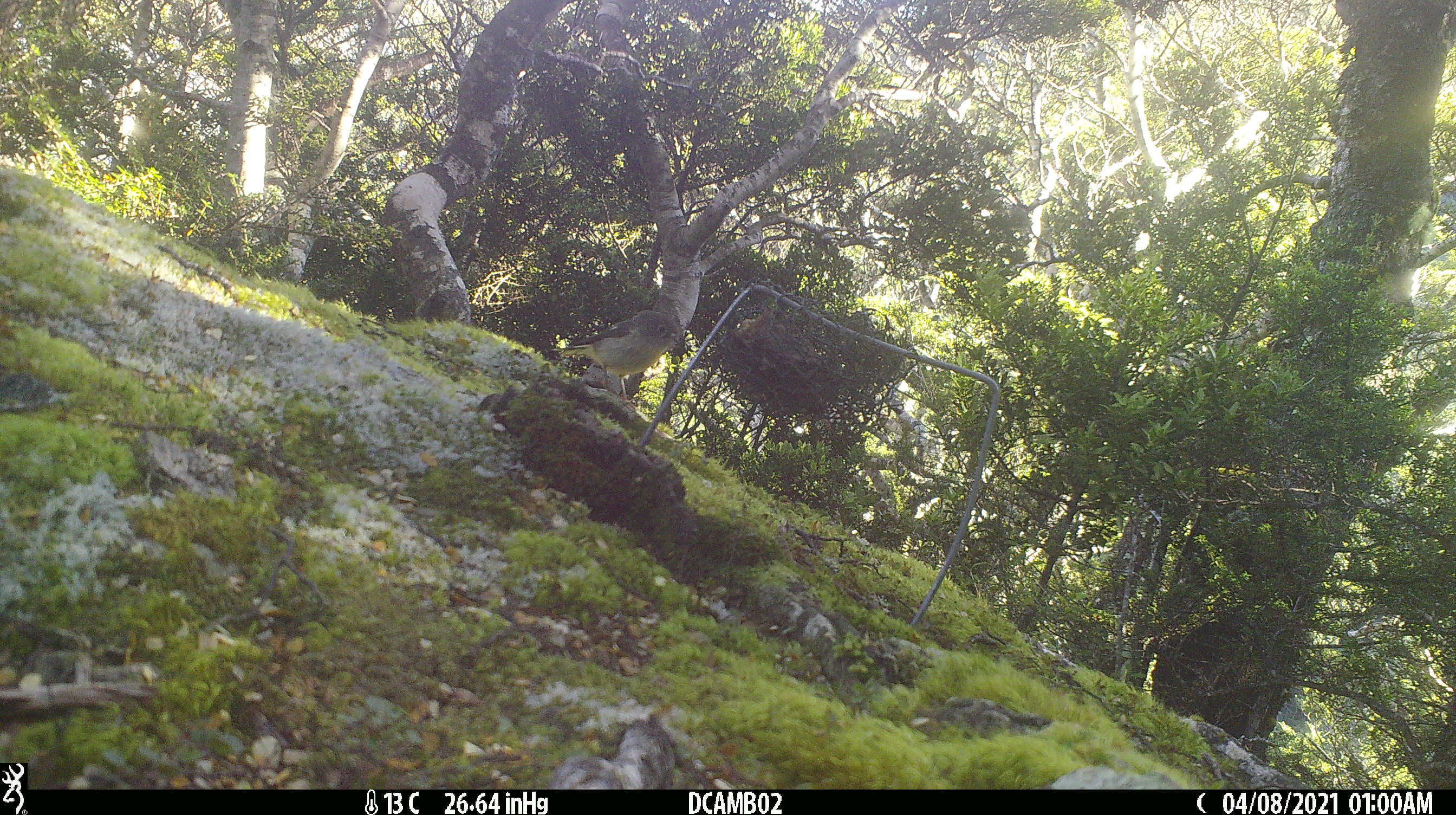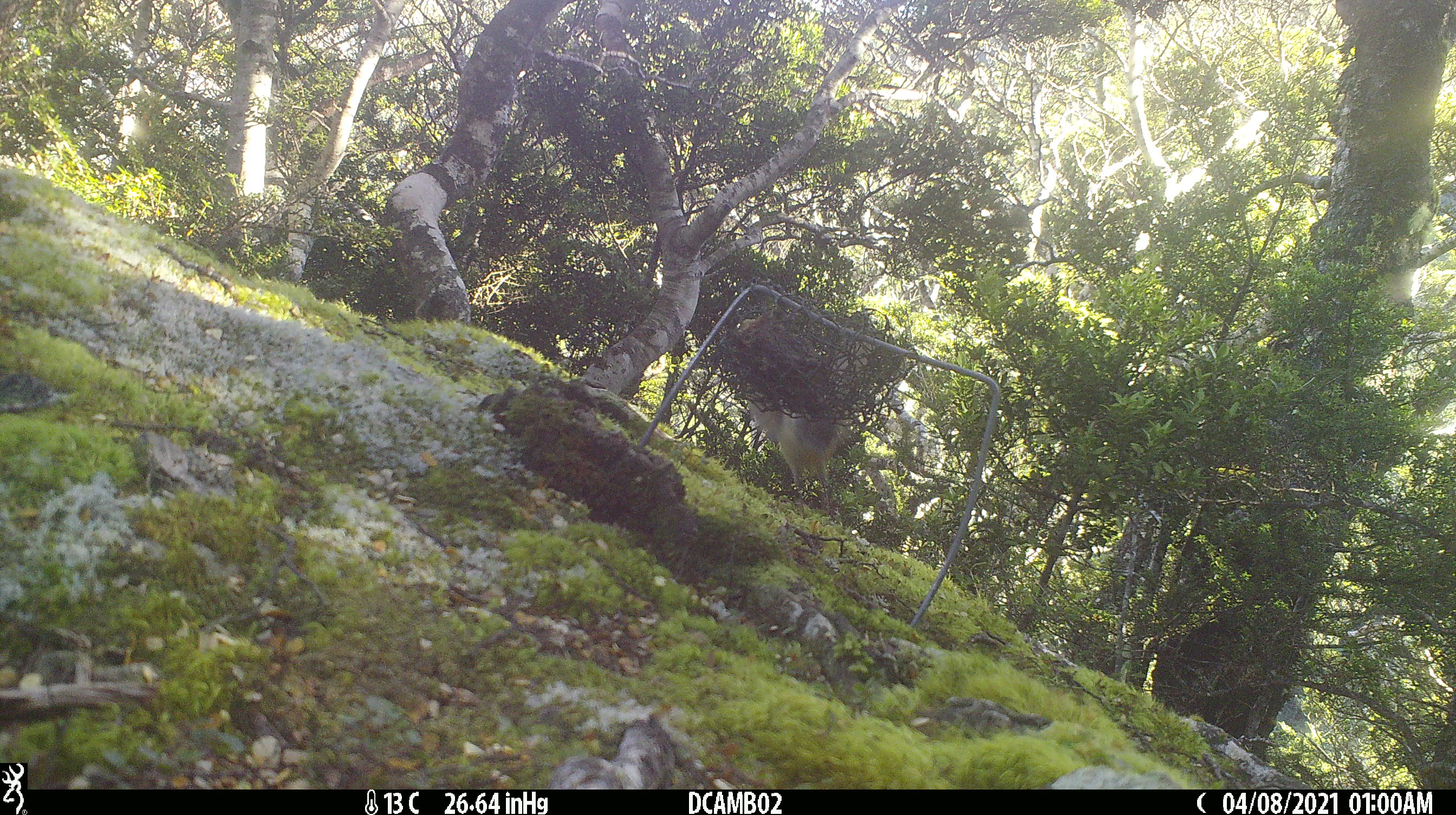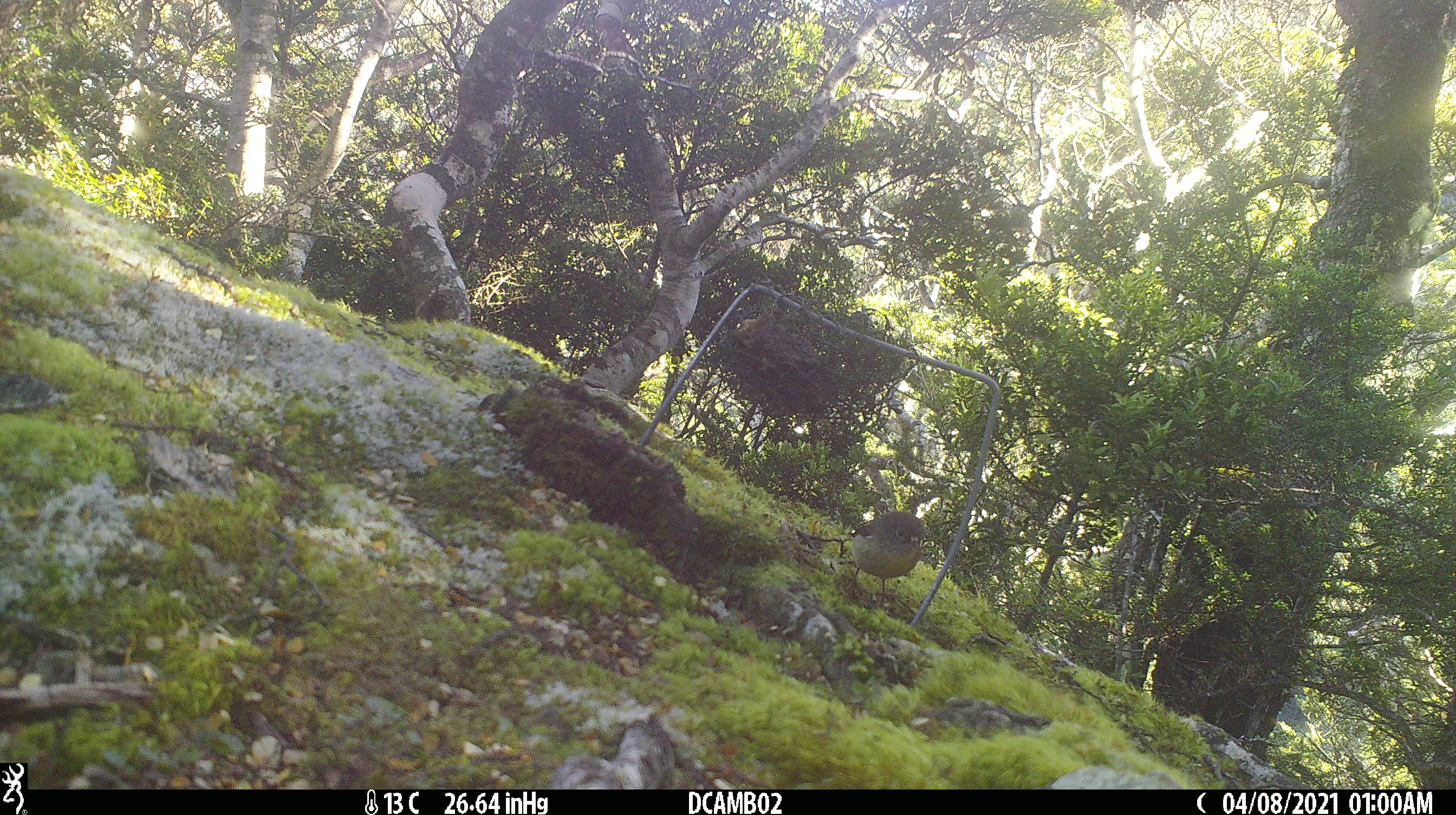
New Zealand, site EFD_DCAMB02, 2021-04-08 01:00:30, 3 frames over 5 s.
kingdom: Animalia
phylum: Chordata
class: Aves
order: Passeriformes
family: Petroicidae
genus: Petroica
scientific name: Petroica macrocephala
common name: tomtit